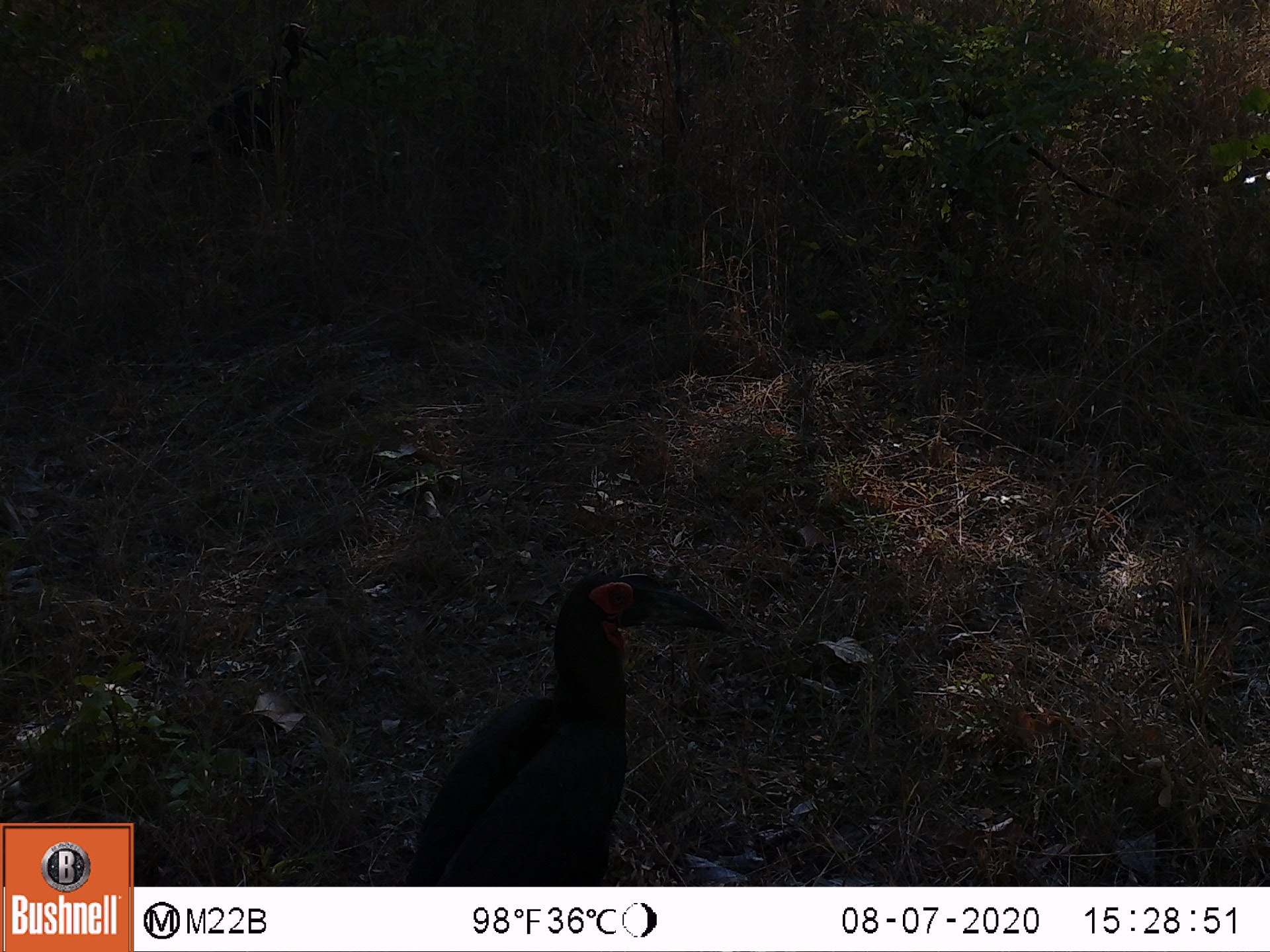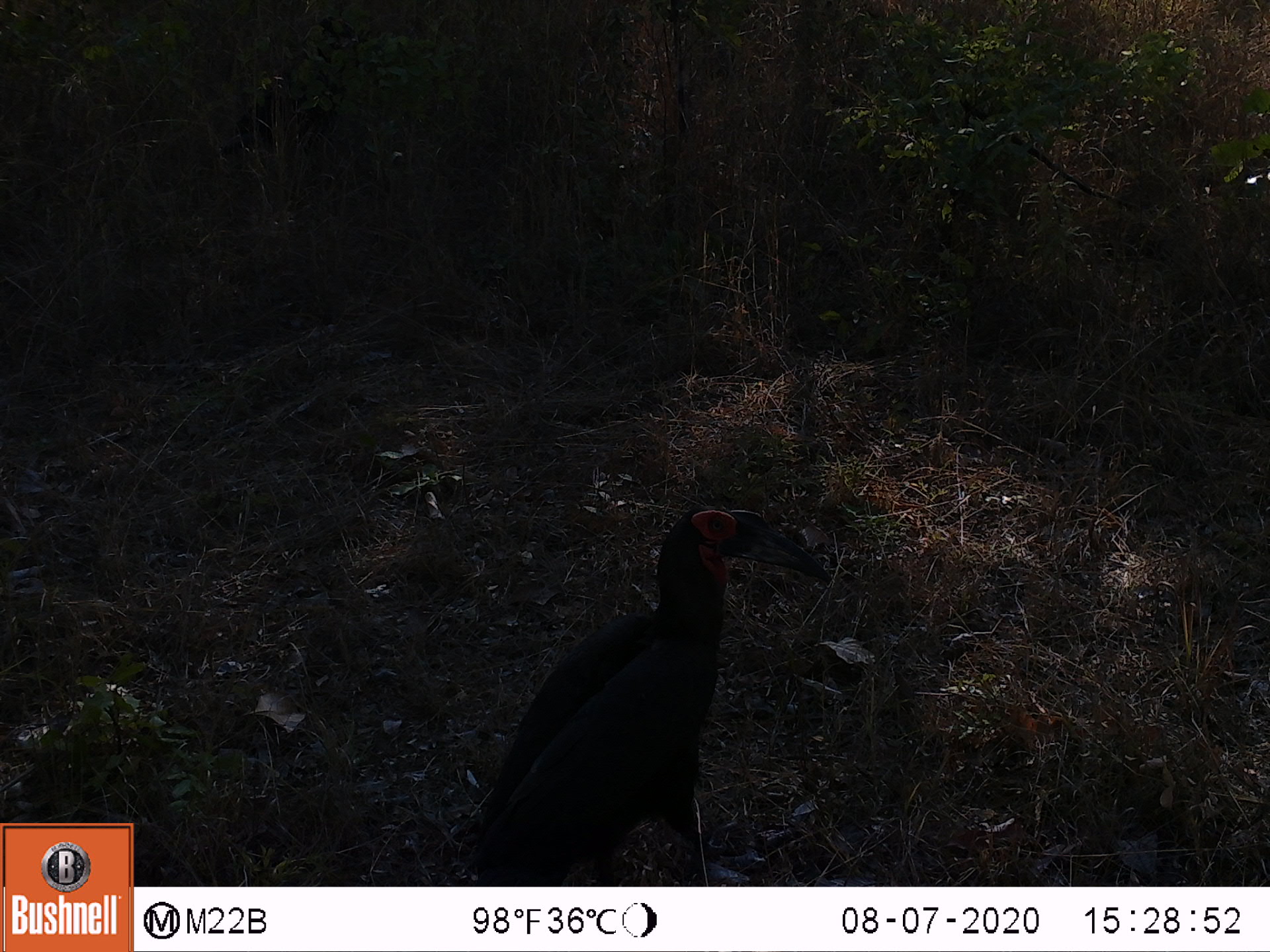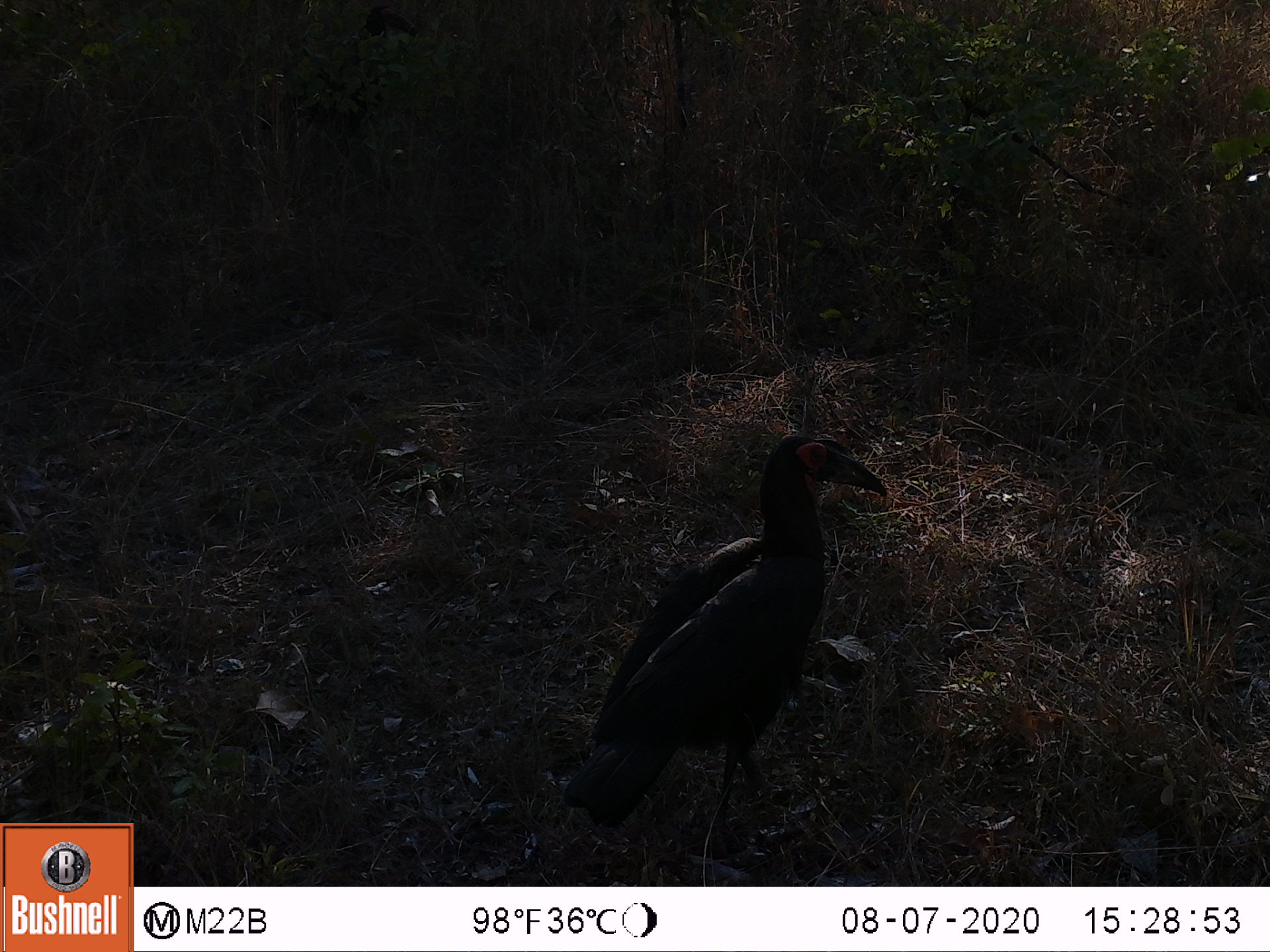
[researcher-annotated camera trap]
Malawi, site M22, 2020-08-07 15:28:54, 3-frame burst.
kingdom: Animalia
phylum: Chordata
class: Aves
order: Bucerotiformes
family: Bucorvidae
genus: Bucorvus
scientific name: Bucorvus leadbeateri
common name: southern ground hornbill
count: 1